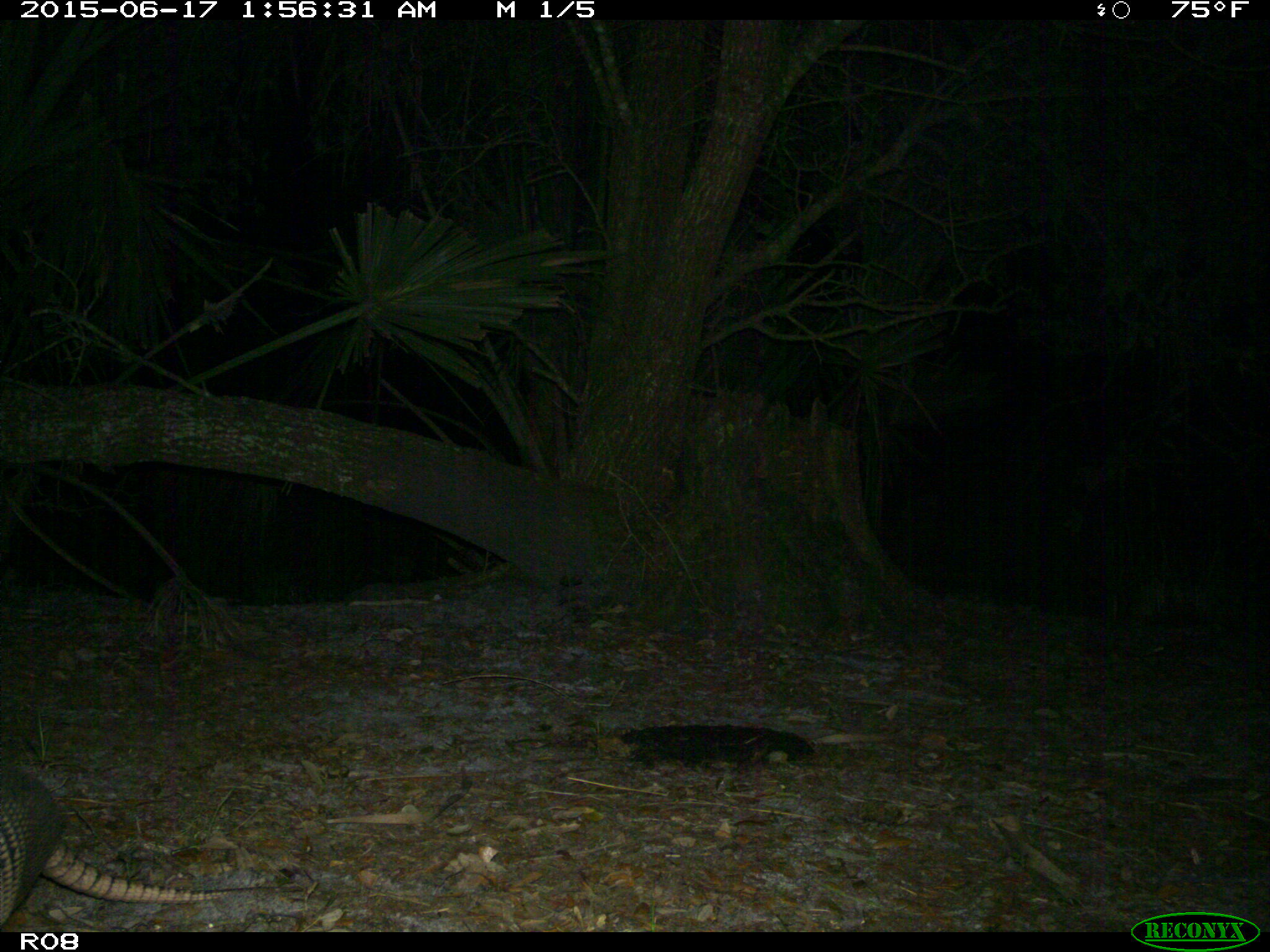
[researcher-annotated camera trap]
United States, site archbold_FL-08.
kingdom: Animalia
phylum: Chordata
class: Mammalia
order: Cingulata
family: Dasypodidae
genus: Dasypus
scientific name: Dasypus novemcinctus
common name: nine-banded armadillo